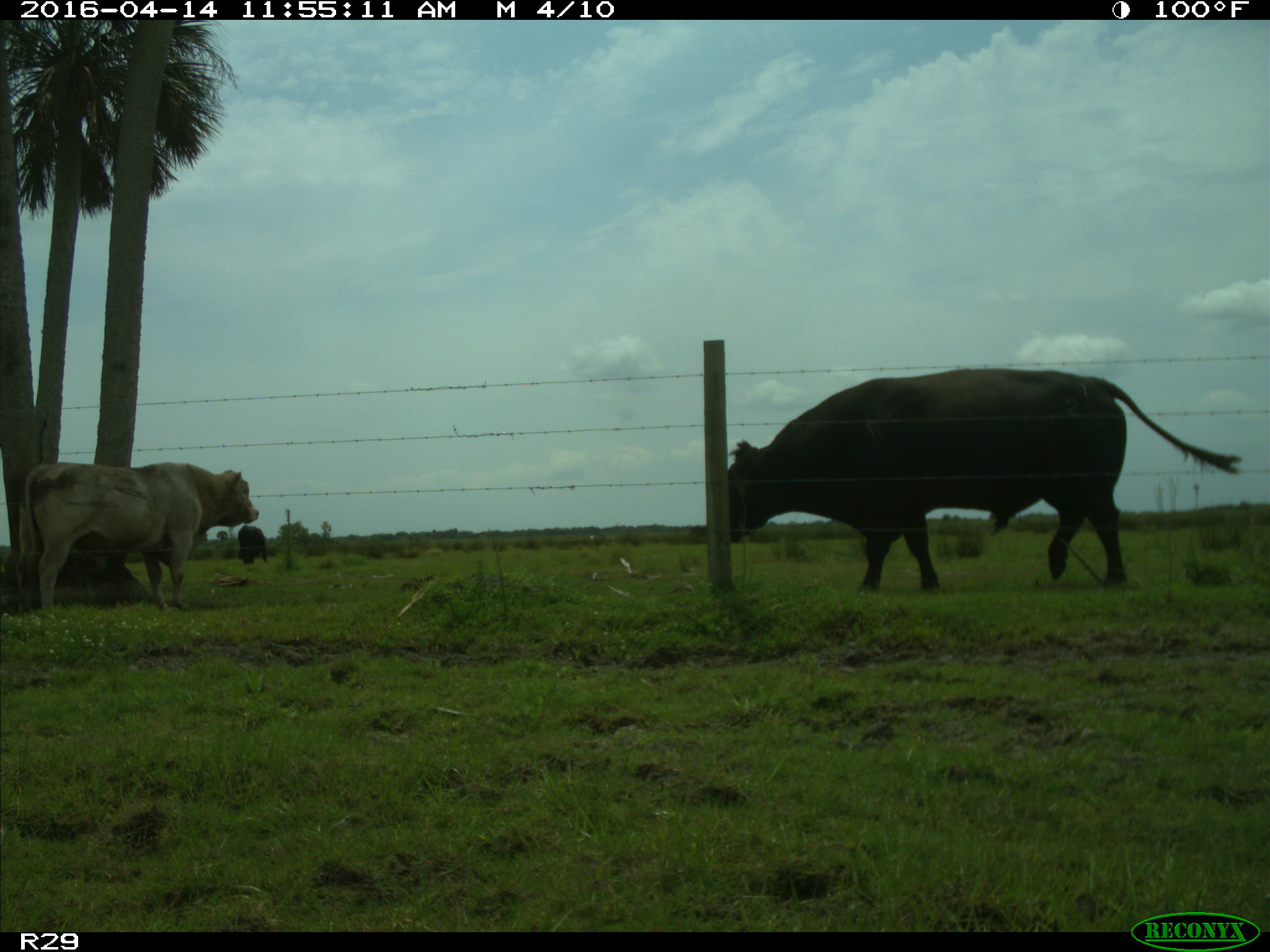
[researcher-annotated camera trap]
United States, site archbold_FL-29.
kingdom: Animalia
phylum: Chordata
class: Mammalia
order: Artiodactyla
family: Bovidae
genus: Bos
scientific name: Bos taurus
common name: domestic cow